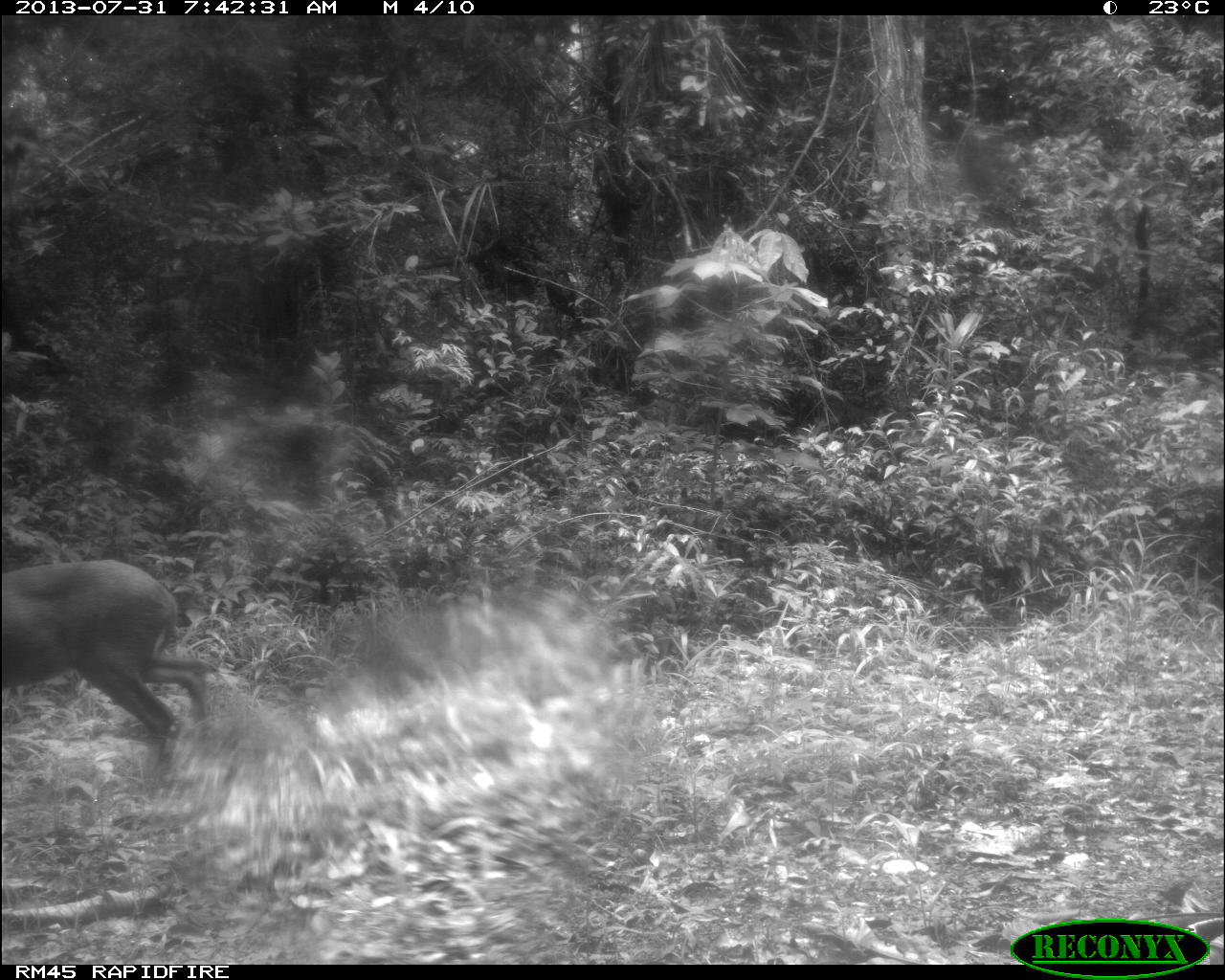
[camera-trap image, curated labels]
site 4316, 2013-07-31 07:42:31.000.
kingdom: Animalia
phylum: Chordata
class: Mammalia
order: Artiodactyla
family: Cervidae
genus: Mazama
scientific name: Mazama temama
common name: central american red brocket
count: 1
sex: female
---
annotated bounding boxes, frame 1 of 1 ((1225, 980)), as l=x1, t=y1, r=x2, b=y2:
mazama temama: l=0, t=559, r=207, b=776